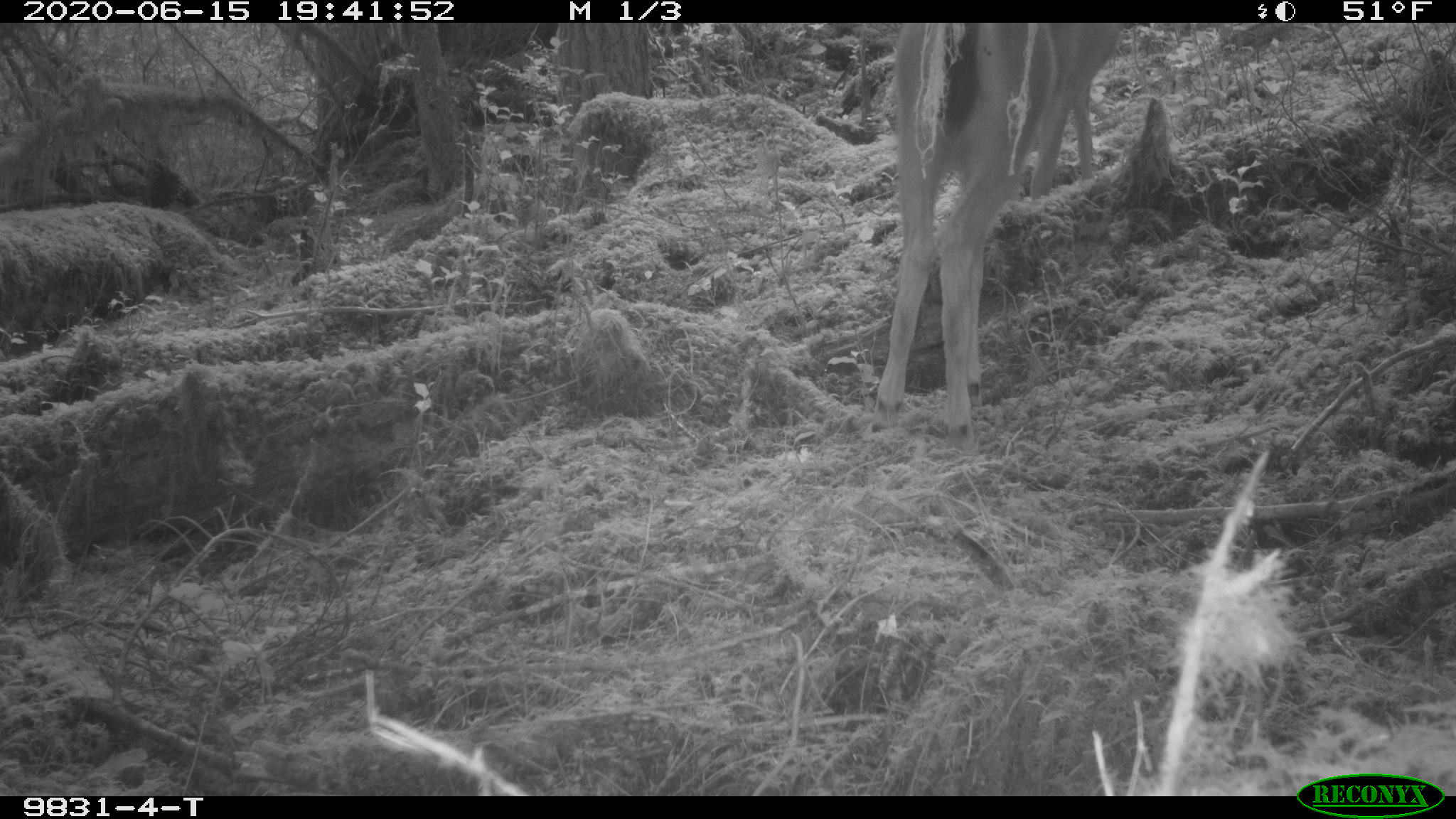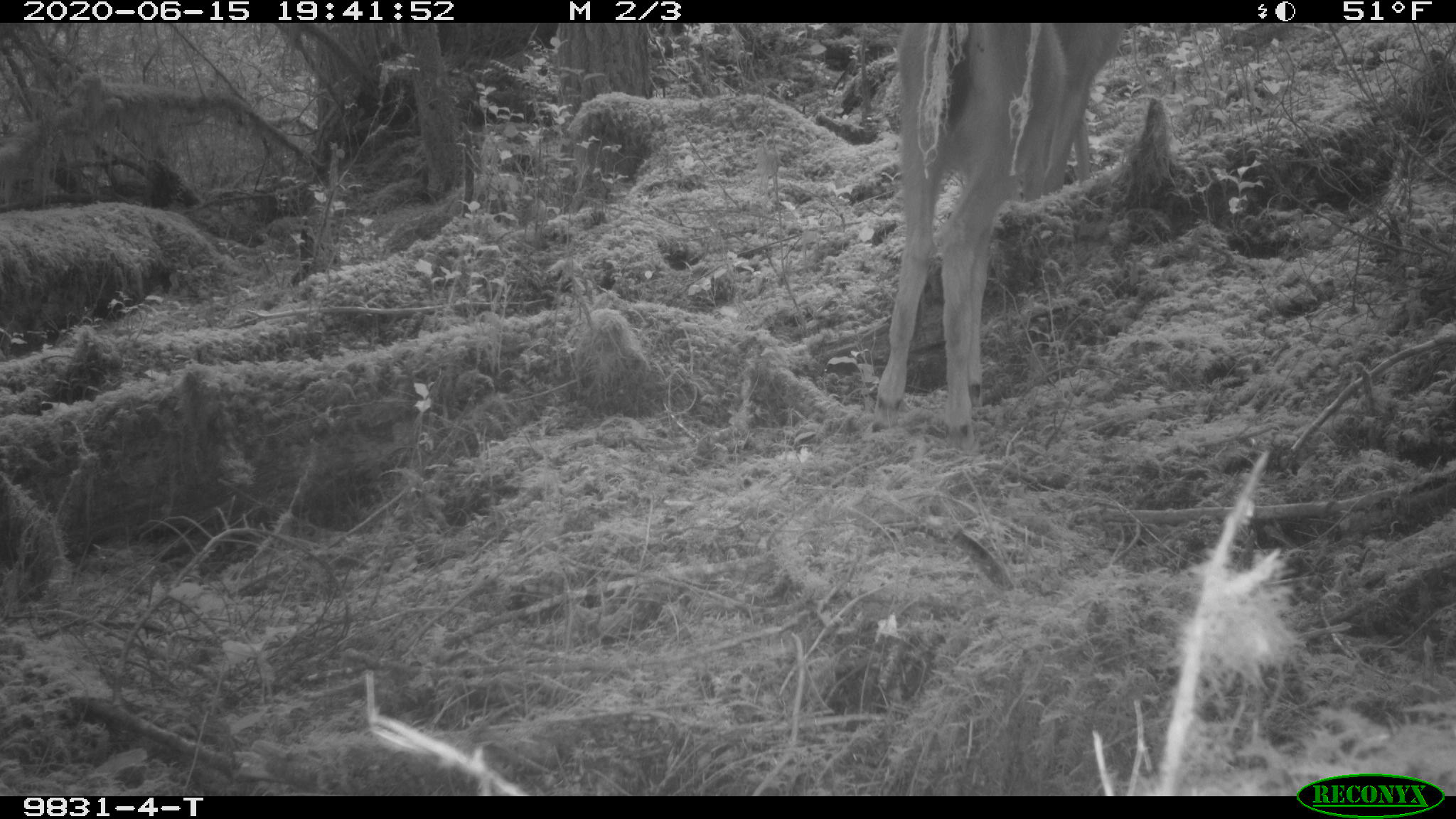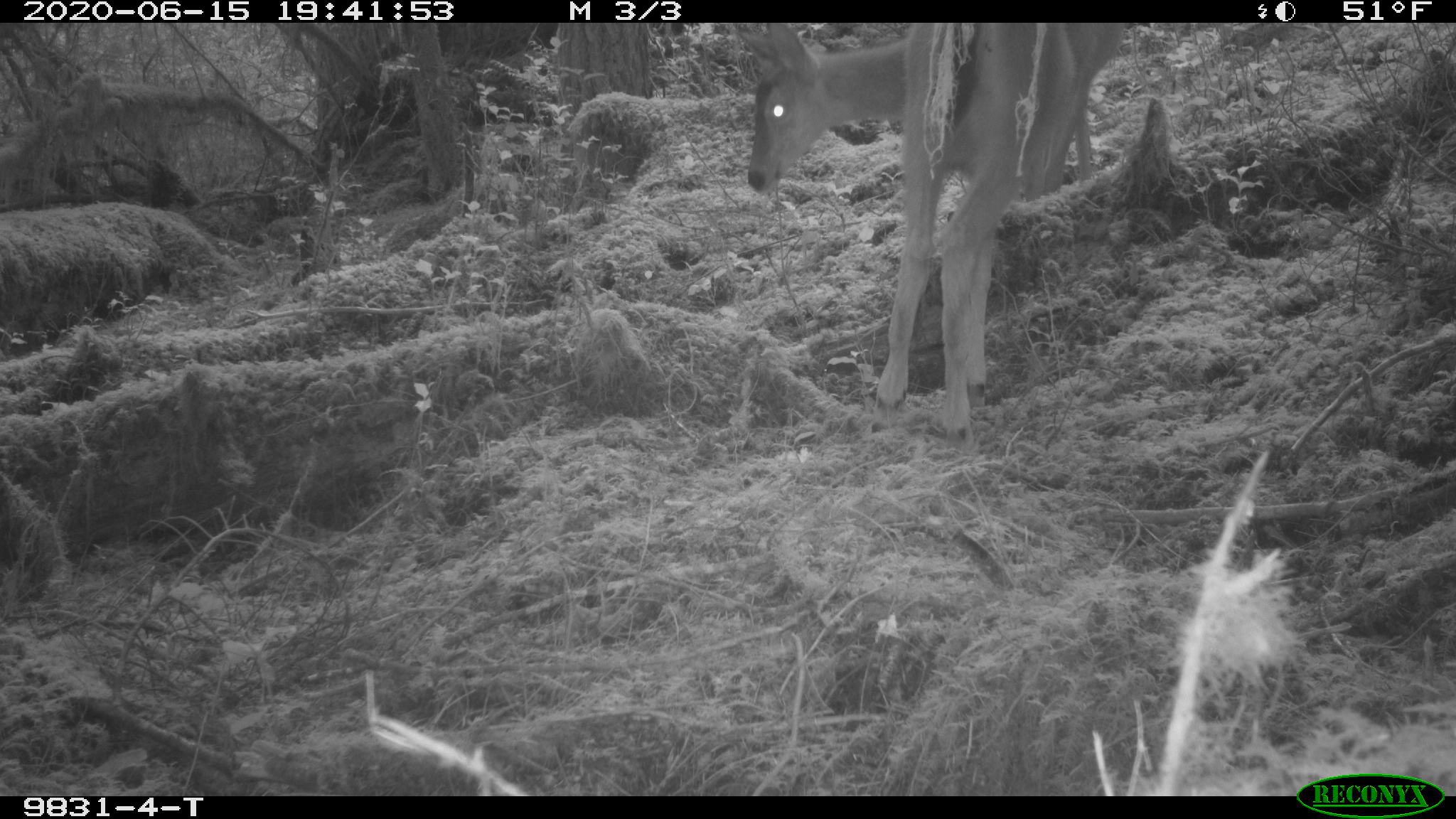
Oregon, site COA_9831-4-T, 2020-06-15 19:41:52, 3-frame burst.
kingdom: Animalia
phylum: Chordata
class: Mammalia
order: Artiodactyla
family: Cervidae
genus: Odocoileus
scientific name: Odocoileus hemionus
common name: black-tailed deer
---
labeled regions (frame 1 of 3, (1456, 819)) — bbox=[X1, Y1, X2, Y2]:
black-tailed deer: bbox=[857, 23, 1136, 412]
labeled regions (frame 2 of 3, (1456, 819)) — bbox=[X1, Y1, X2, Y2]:
black-tailed deer: bbox=[863, 27, 1134, 446]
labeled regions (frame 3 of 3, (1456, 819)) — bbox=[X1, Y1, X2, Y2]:
black-tailed deer: bbox=[732, 25, 1147, 454]